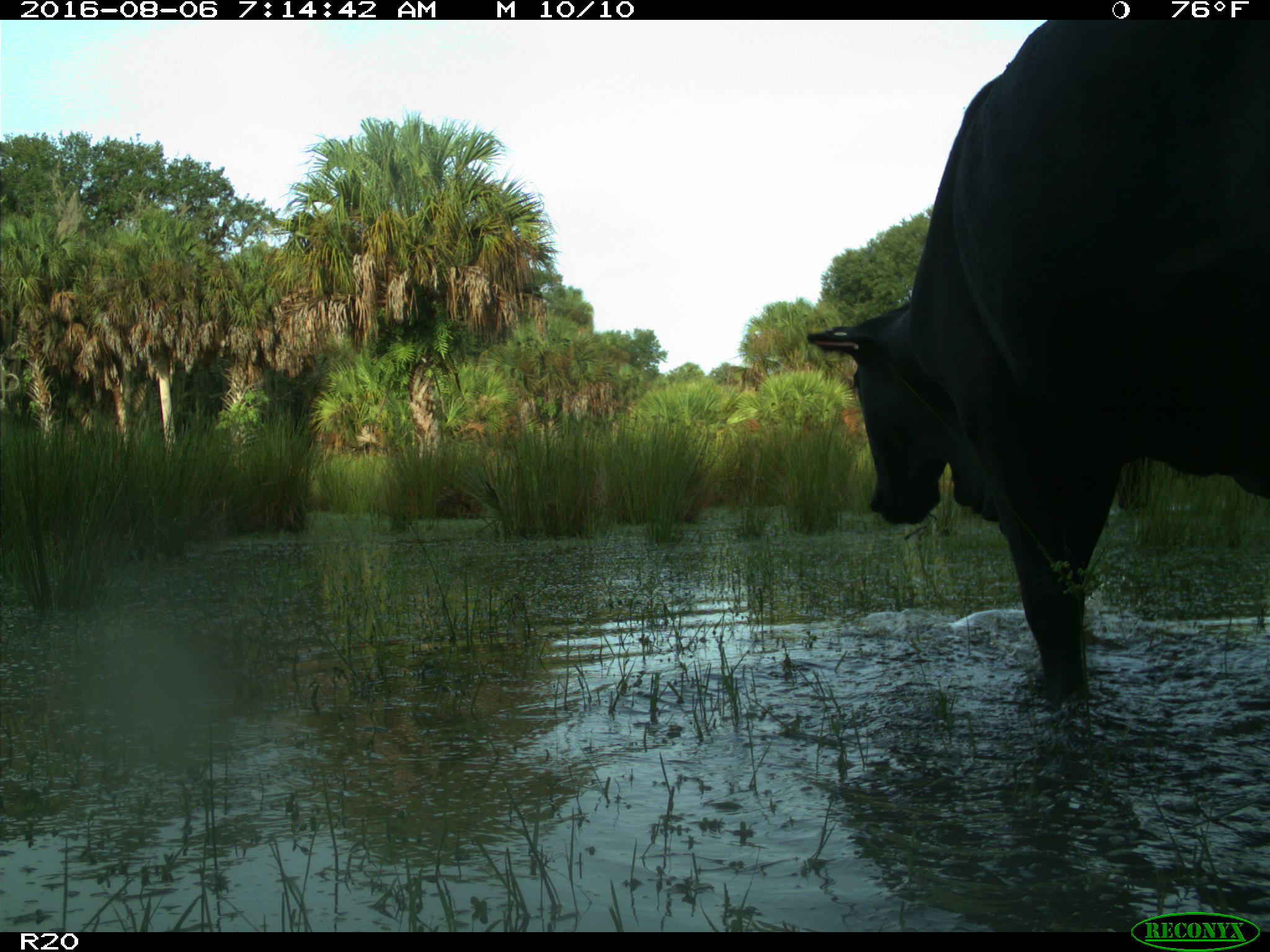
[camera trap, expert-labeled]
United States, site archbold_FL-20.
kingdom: Animalia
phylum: Chordata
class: Mammalia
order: Artiodactyla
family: Bovidae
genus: Bos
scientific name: Bos taurus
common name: domestic cow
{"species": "Bos taurus (domestic cow)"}